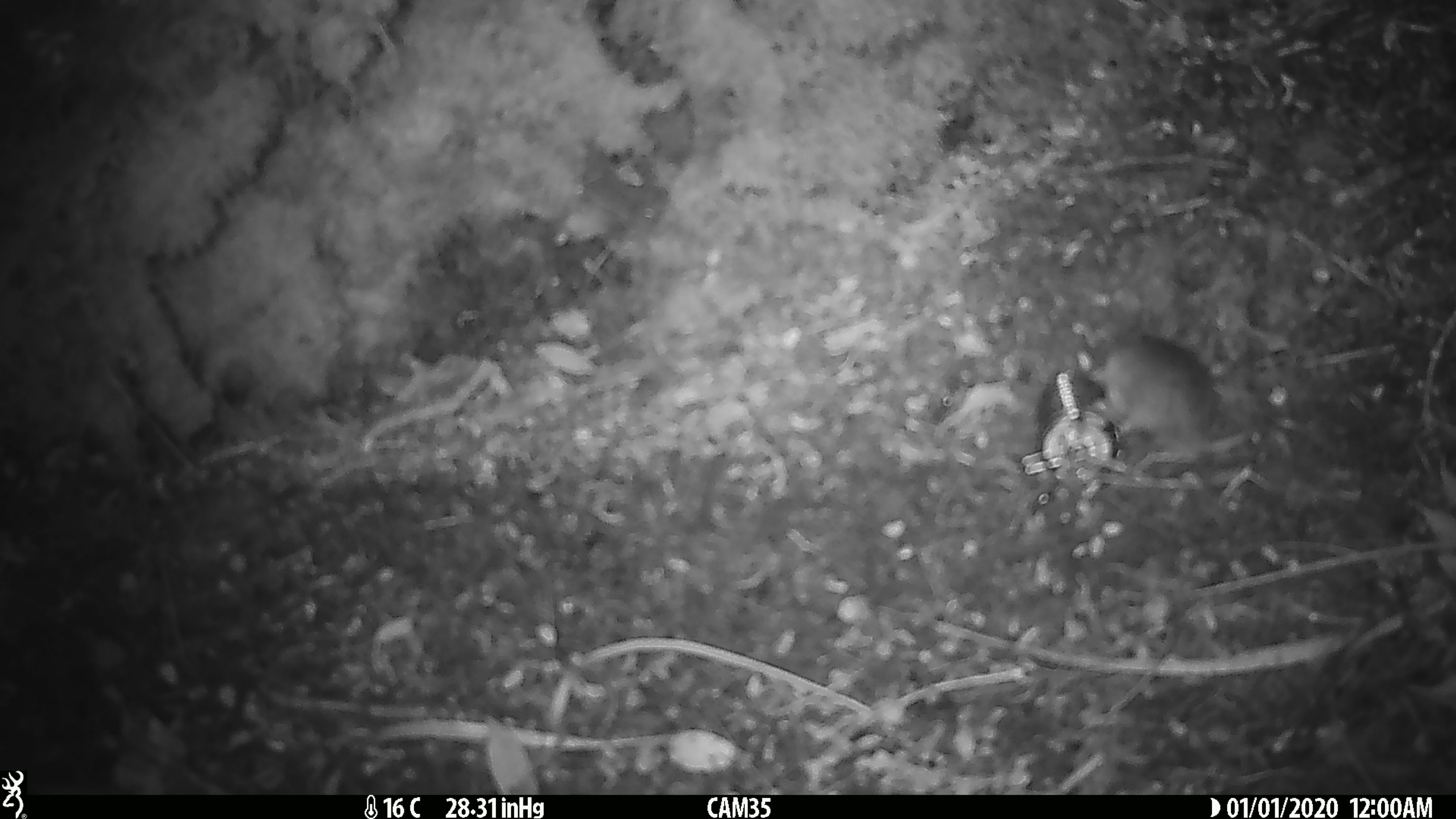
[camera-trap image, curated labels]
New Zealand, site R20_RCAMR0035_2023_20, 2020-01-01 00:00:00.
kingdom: Animalia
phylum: Chordata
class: Mammalia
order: Rodentia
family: Muridae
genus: Mus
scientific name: Mus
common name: mouse